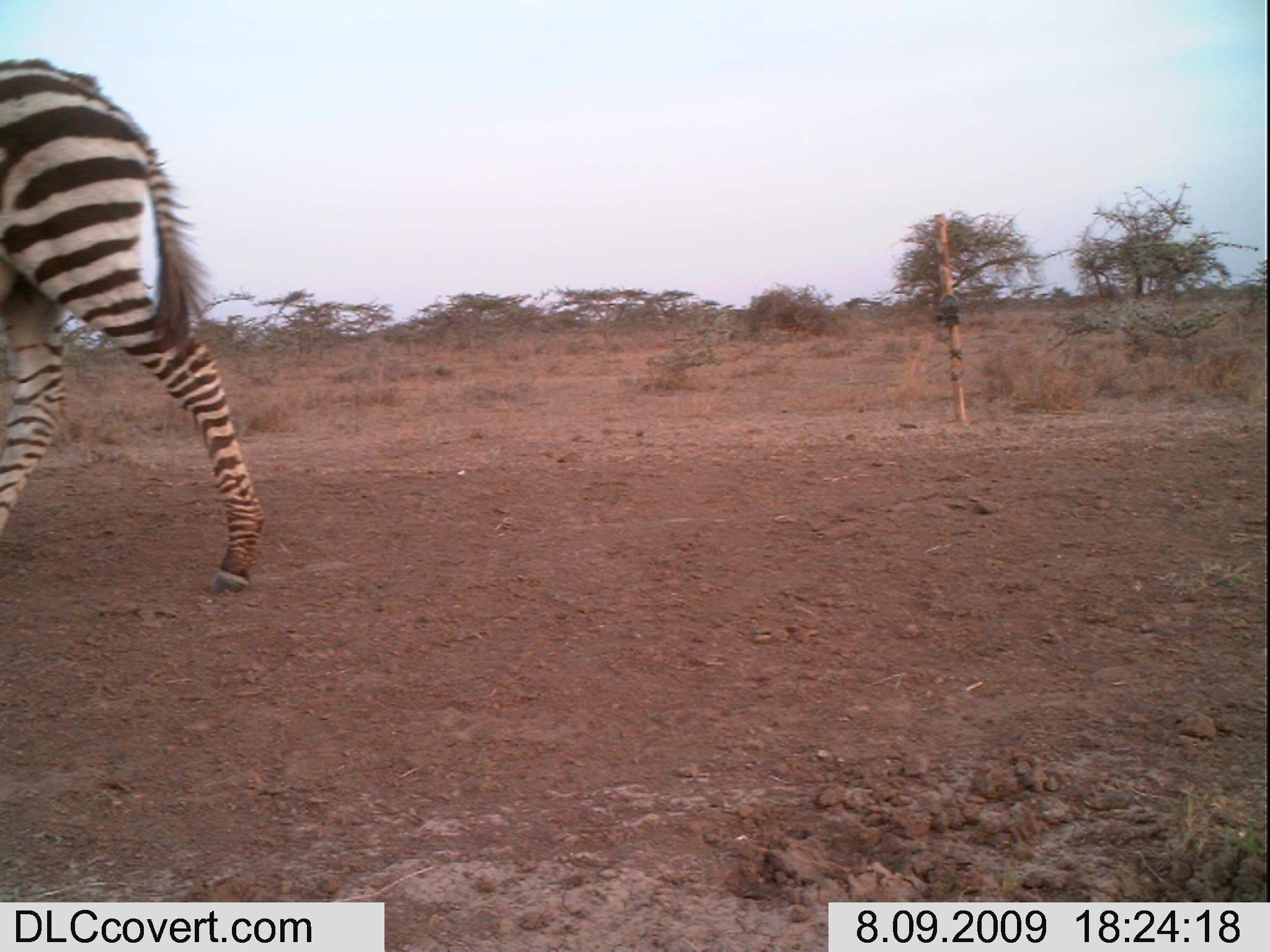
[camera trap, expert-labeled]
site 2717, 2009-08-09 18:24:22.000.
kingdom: Animalia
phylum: Chordata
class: Mammalia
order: Perissodactyla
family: Equidae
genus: Equus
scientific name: Equus quagga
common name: plains zebra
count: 1